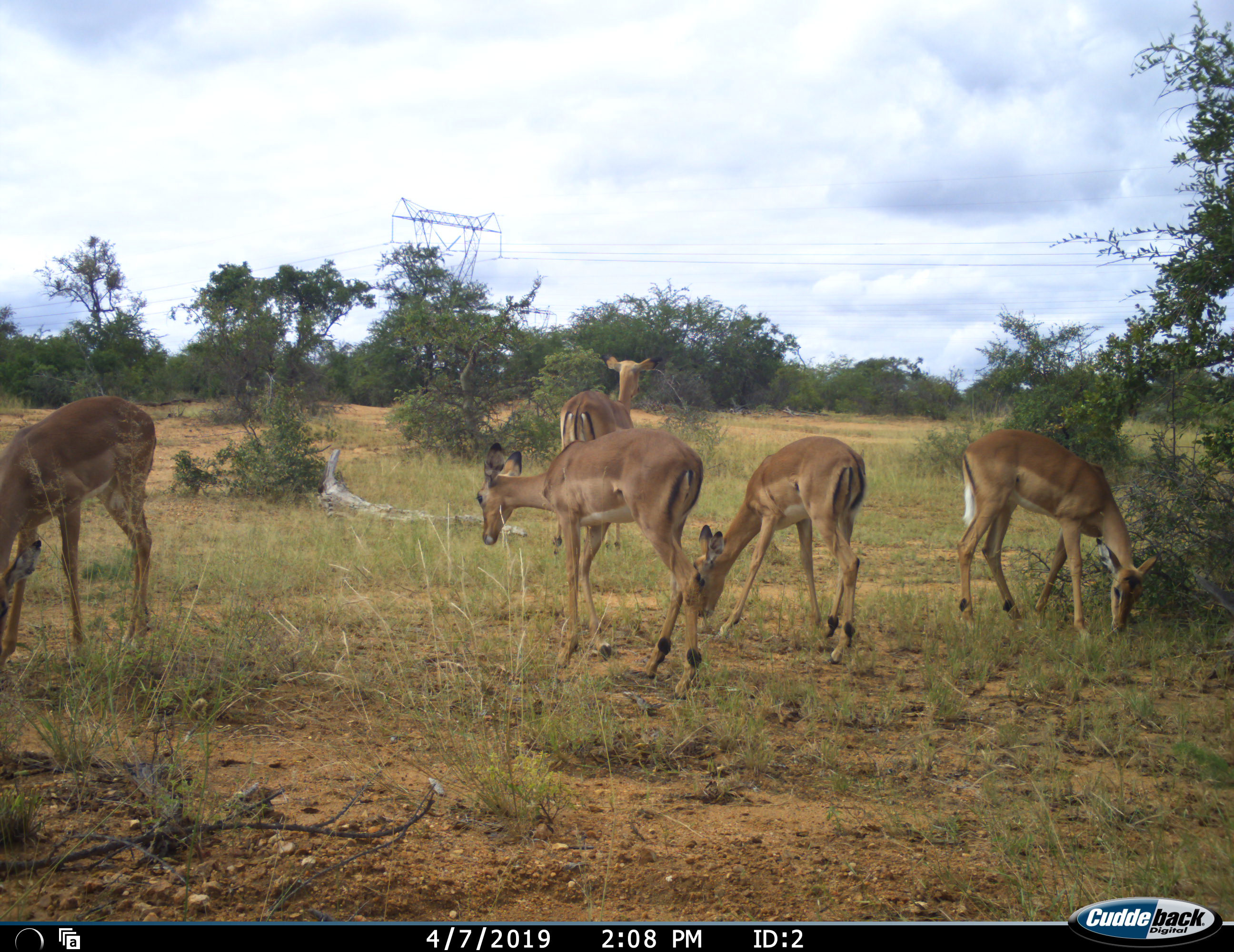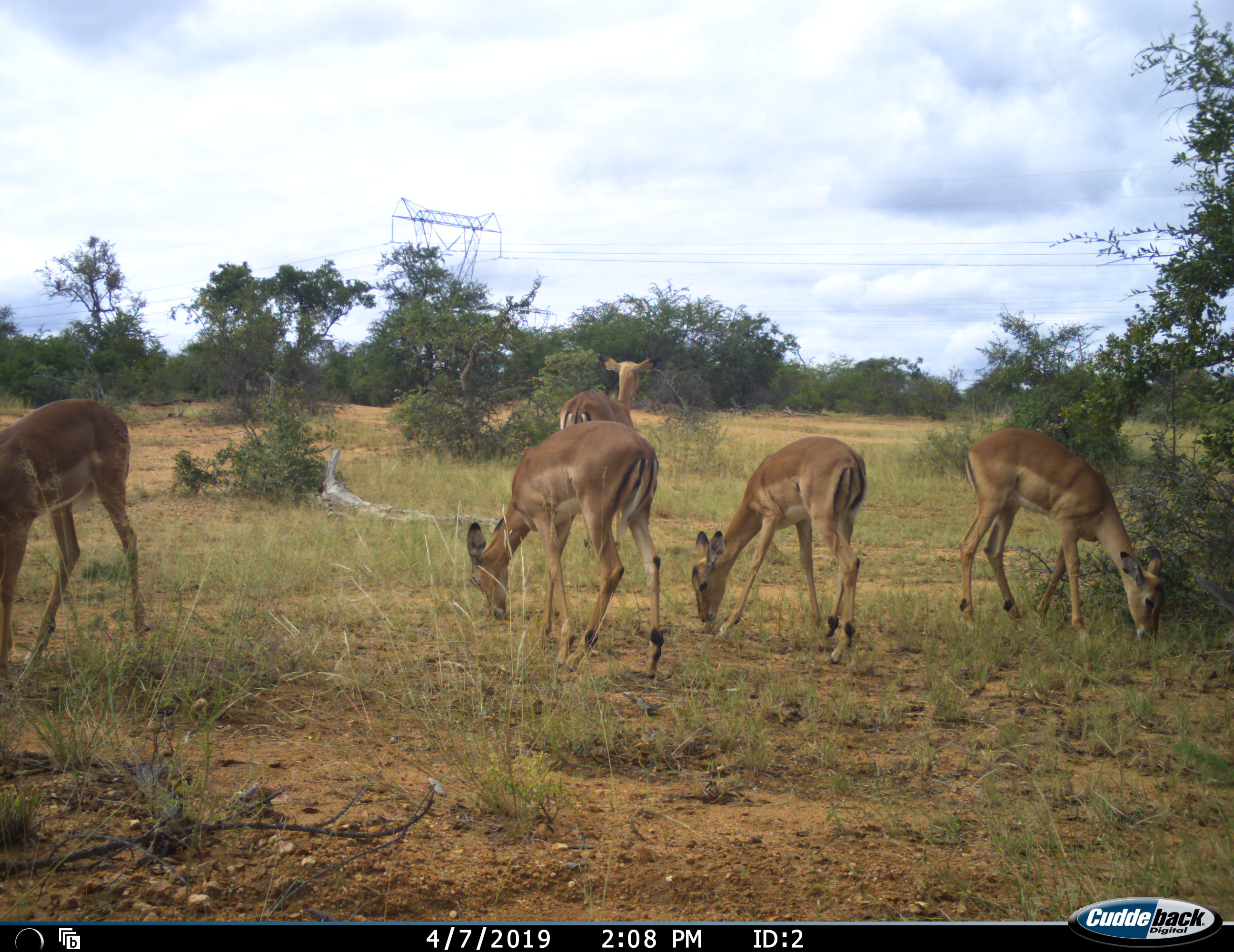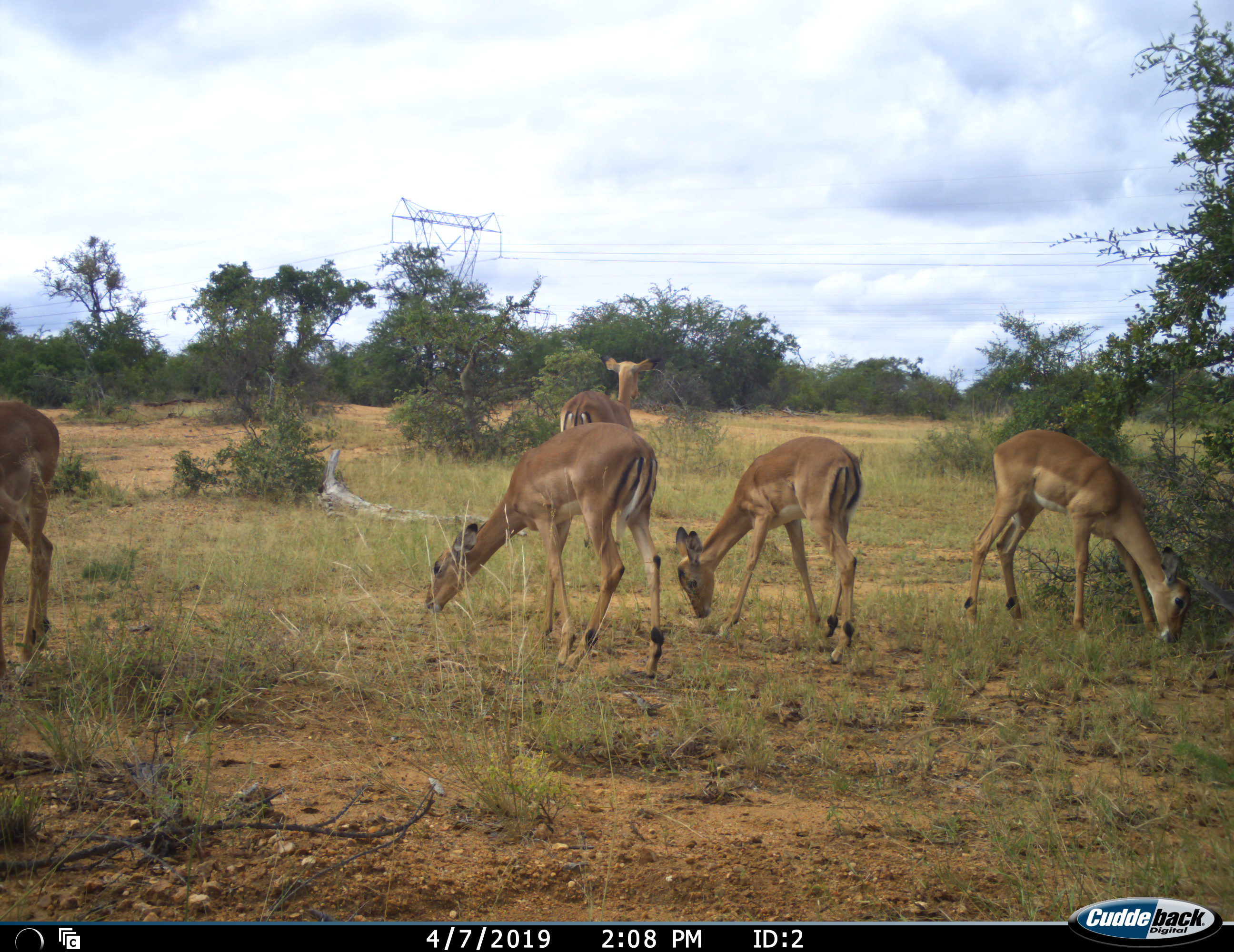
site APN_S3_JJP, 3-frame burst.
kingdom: Animalia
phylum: Chordata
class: Mammalia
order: Artiodactyla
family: Bovidae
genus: Aepyceros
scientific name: Aepyceros melampus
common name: impala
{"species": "impala (Aepyceros melampus)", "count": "5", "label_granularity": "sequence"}